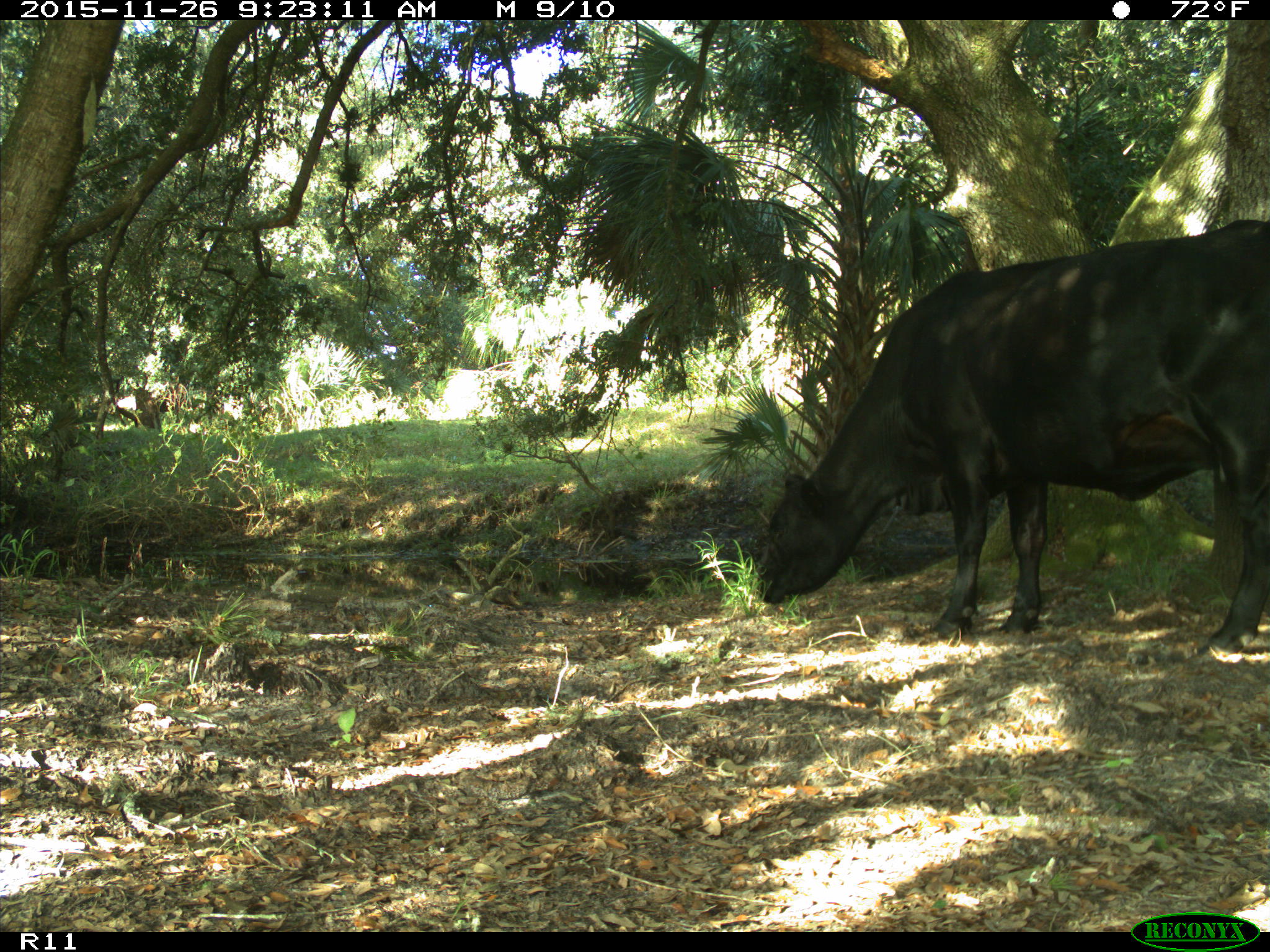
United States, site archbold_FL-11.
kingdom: Animalia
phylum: Chordata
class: Mammalia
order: Artiodactyla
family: Bovidae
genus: Bos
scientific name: Bos taurus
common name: domestic cow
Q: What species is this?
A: Bos taurus (domestic cow).